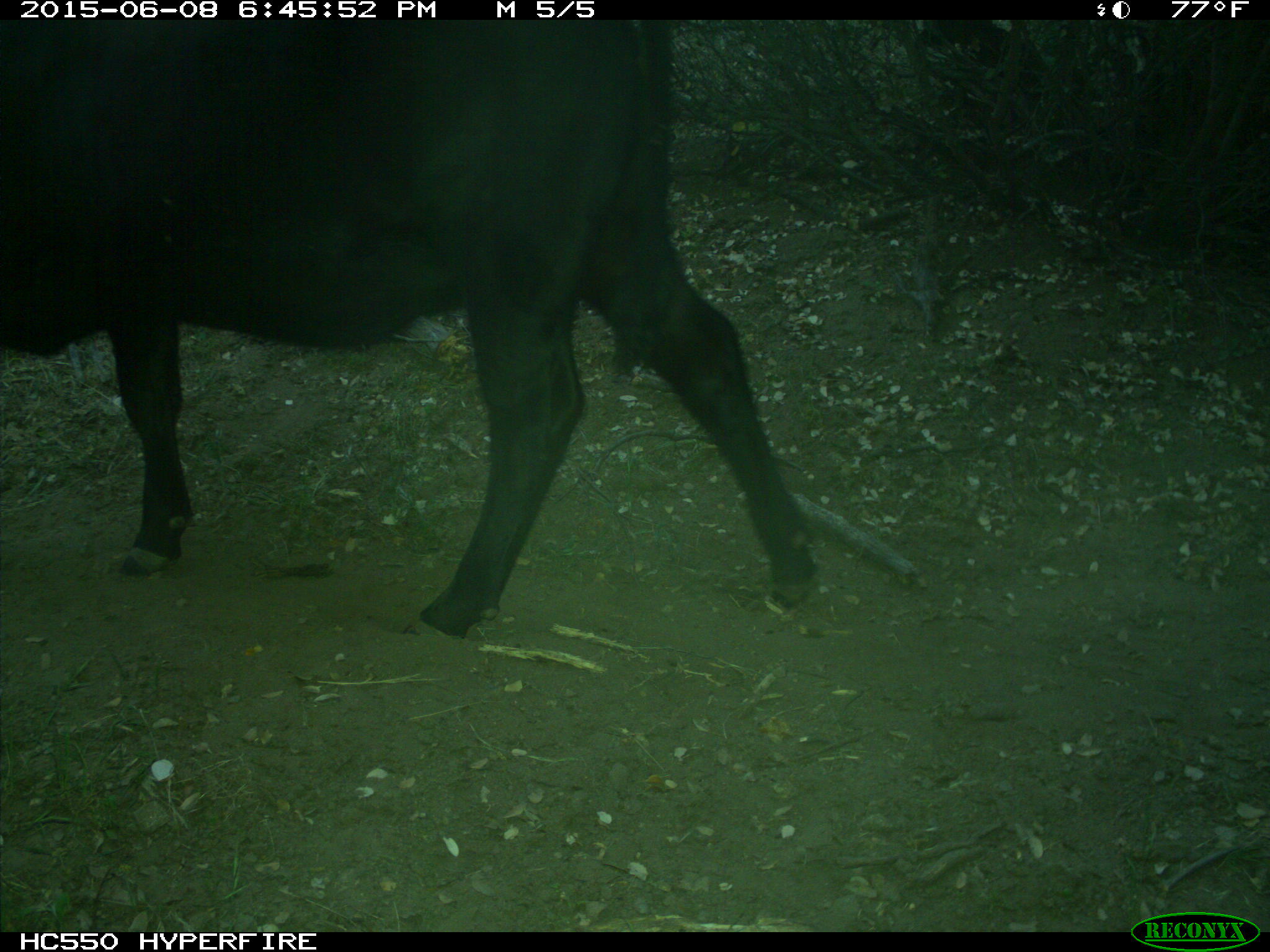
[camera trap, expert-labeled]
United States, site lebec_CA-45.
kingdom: Animalia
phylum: Chordata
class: Mammalia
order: Artiodactyla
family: Bovidae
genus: Bos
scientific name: Bos taurus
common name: domestic cow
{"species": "Bos taurus (domestic cow)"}